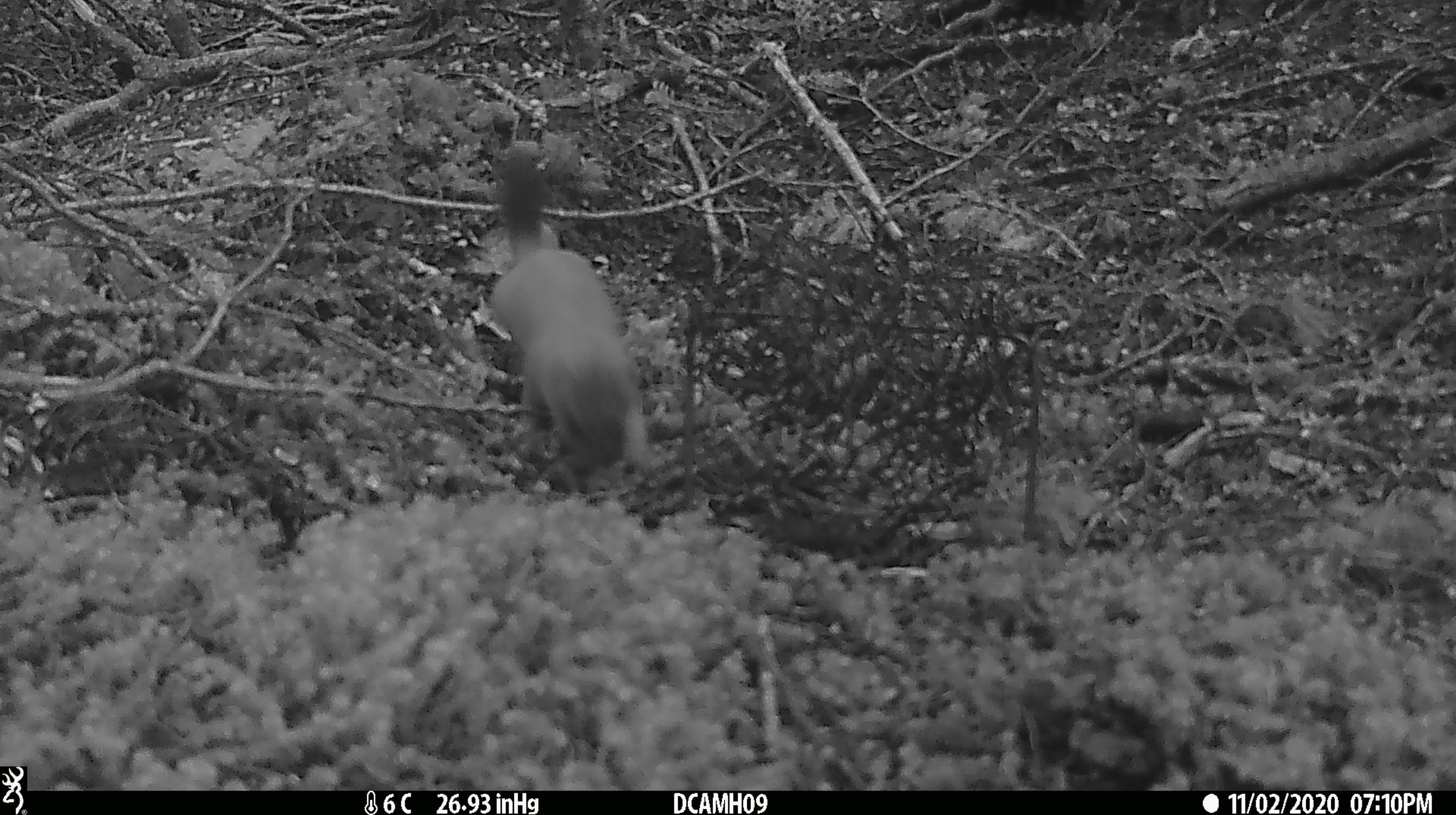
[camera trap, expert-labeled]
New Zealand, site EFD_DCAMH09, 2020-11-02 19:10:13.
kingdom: Animalia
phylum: Chordata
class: Mammalia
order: Carnivora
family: Mustelidae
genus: Mustela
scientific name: Mustela erminea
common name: stoat